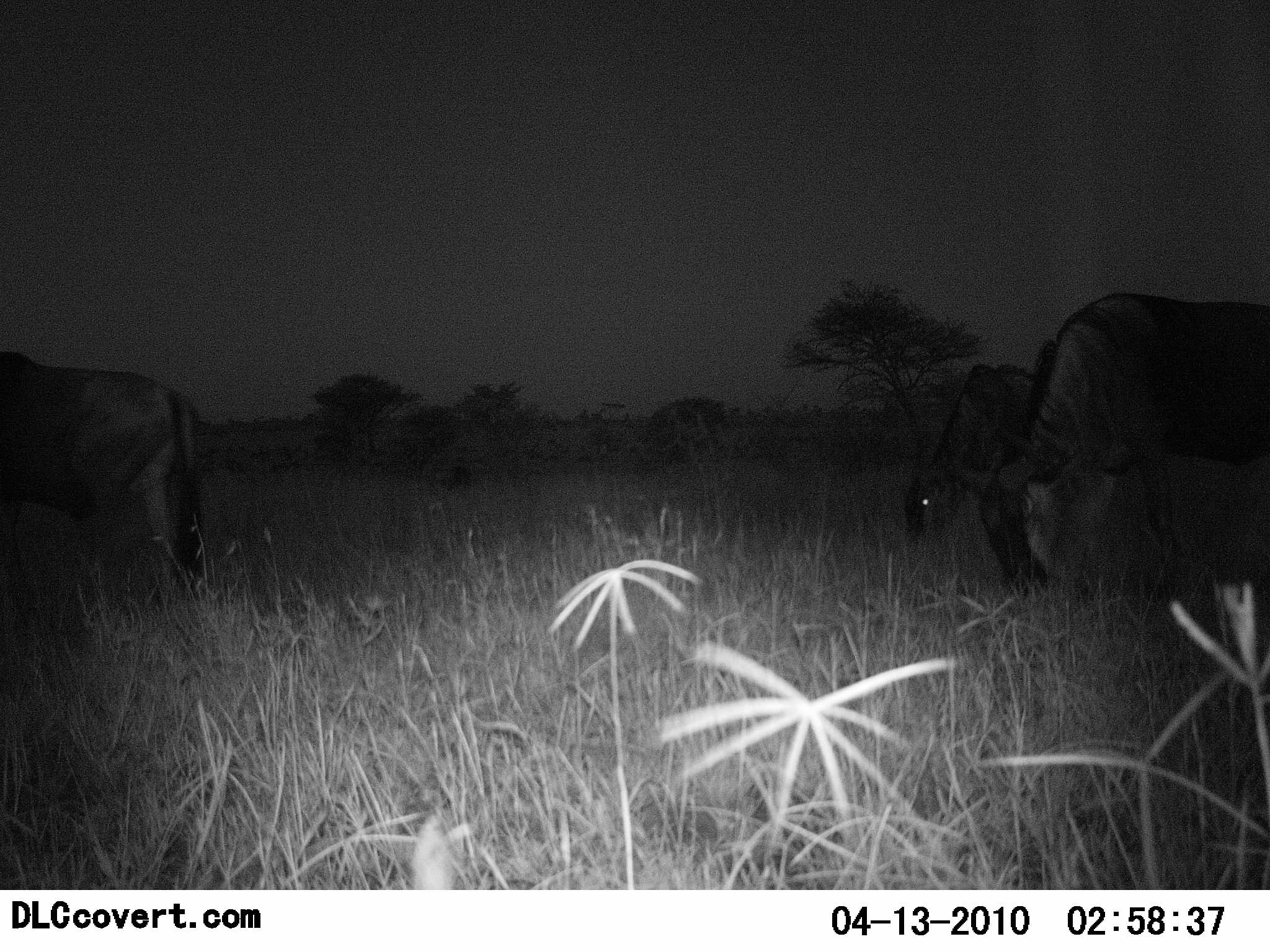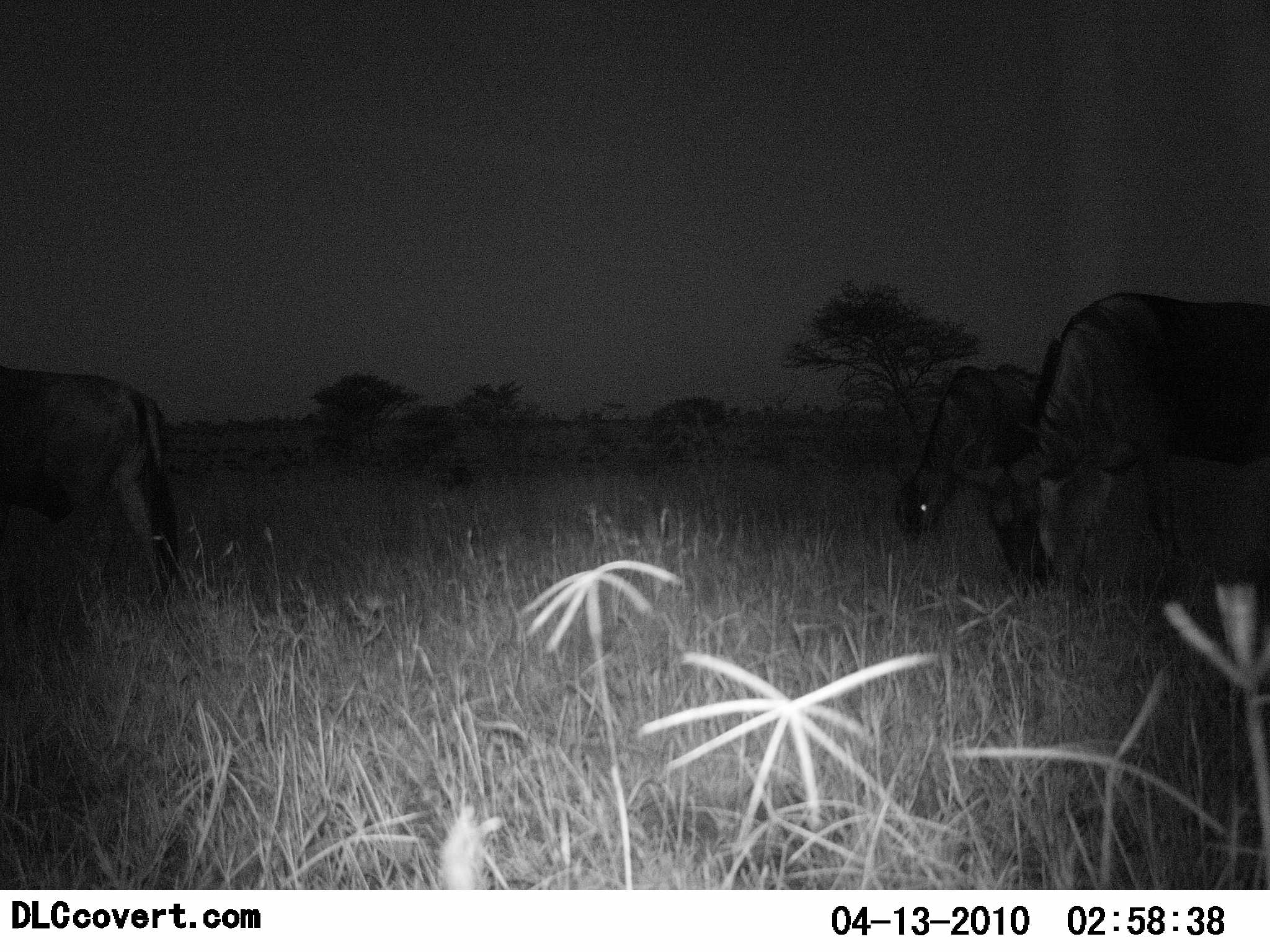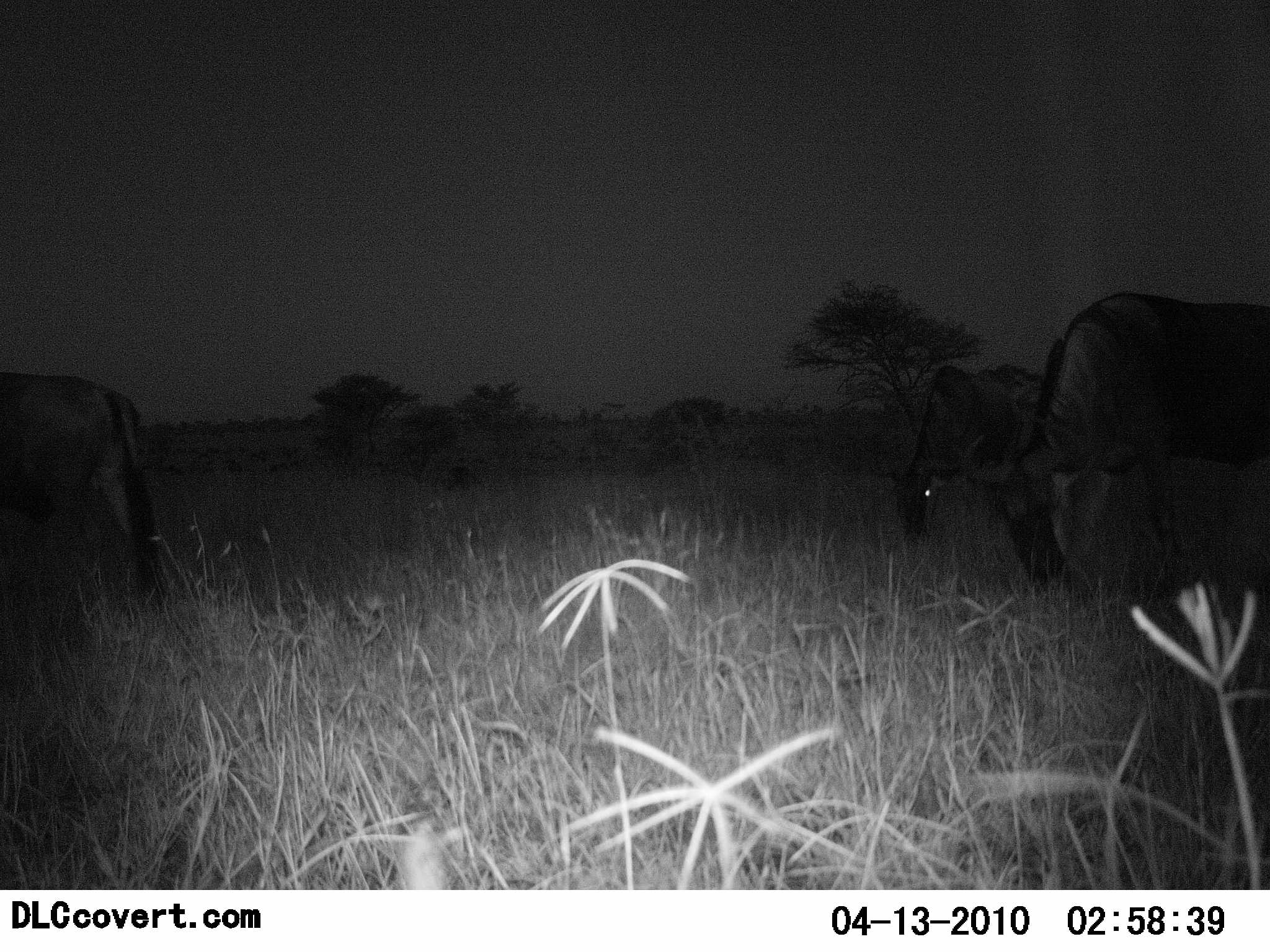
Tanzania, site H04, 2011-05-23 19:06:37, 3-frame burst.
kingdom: Animalia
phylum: Chordata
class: Mammalia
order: Artiodactyla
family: Bovidae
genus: Connochaetes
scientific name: Connochaetes taurinus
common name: blue wildebeest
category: wildebeest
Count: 3.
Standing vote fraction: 27%.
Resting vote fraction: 0%.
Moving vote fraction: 0%.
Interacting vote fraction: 0%.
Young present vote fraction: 0%.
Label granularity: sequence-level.